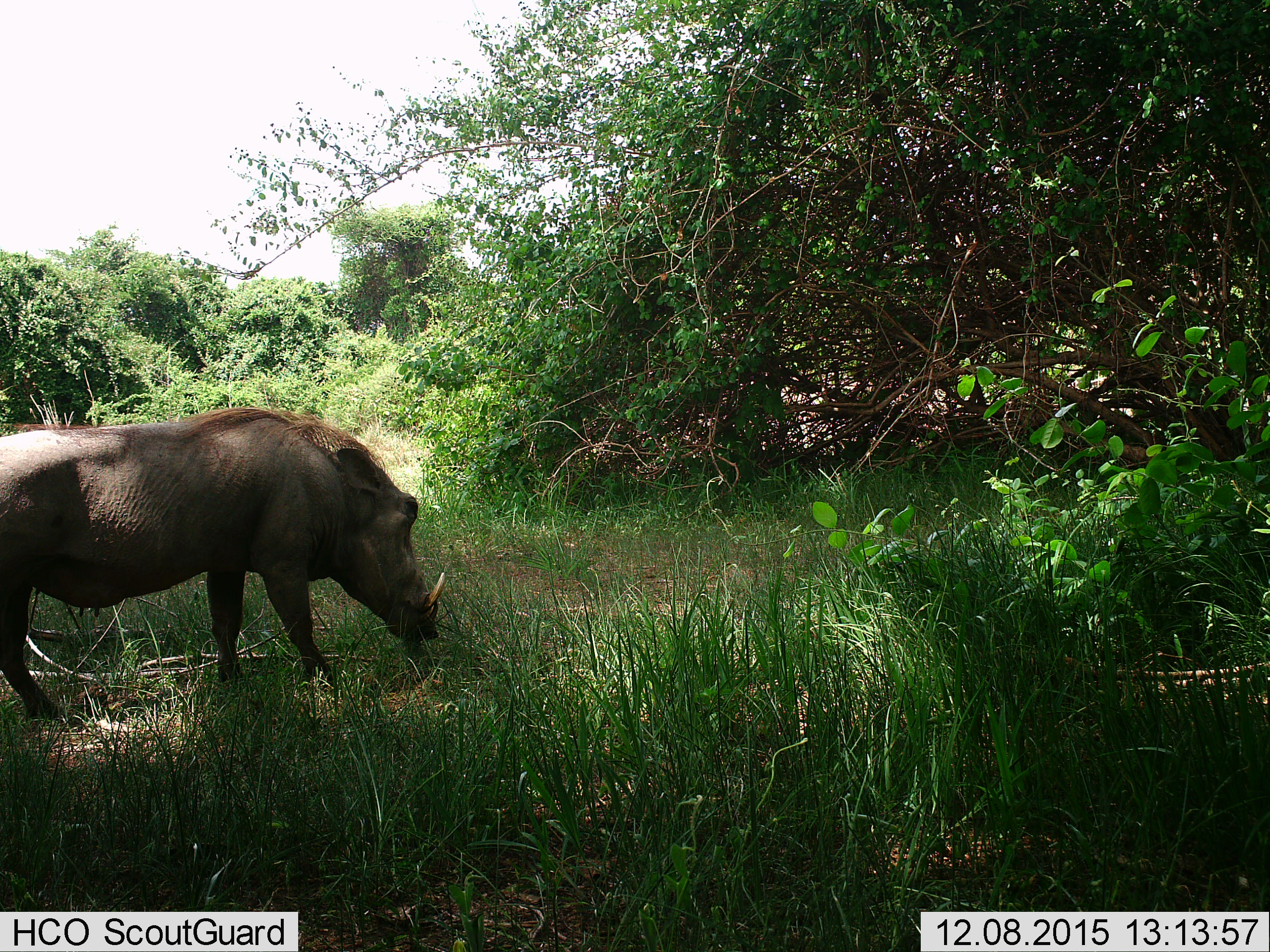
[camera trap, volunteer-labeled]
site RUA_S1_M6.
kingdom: Animalia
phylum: Chordata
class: Mammalia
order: Artiodactyla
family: Suidae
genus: Phacochoerus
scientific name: Phacochoerus africanus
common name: warthog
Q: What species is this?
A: Warthog (Phacochoerus africanus).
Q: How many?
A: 1.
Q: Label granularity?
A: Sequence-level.